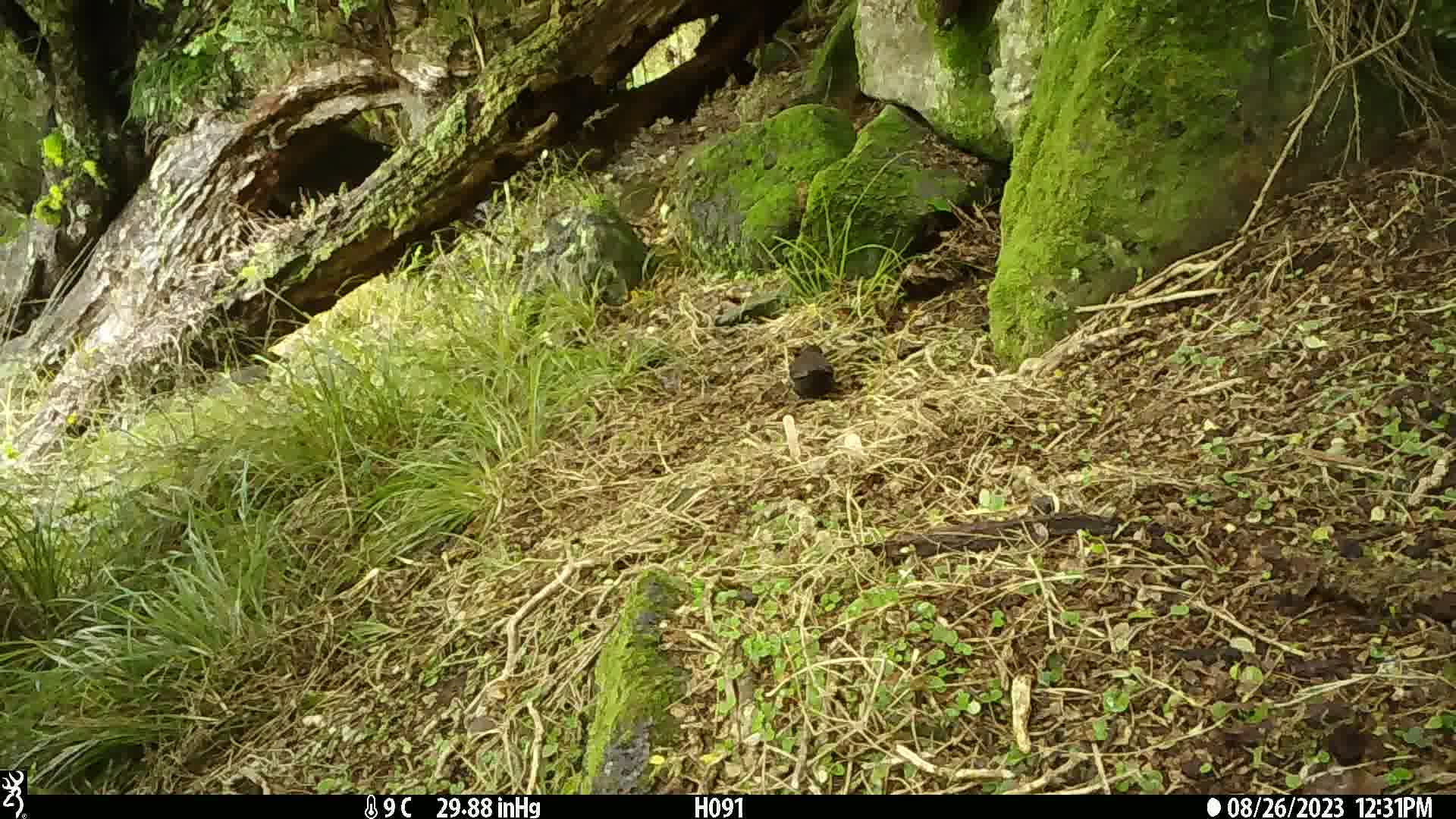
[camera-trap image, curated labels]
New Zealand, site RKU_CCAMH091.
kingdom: Animalia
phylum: Chordata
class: Aves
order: Passeriformes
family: Turdidae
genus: Turdus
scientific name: Turdus merula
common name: eurasian blackbird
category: blackbird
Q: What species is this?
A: Blackbird (eurasian blackbird) (Turdus merula).